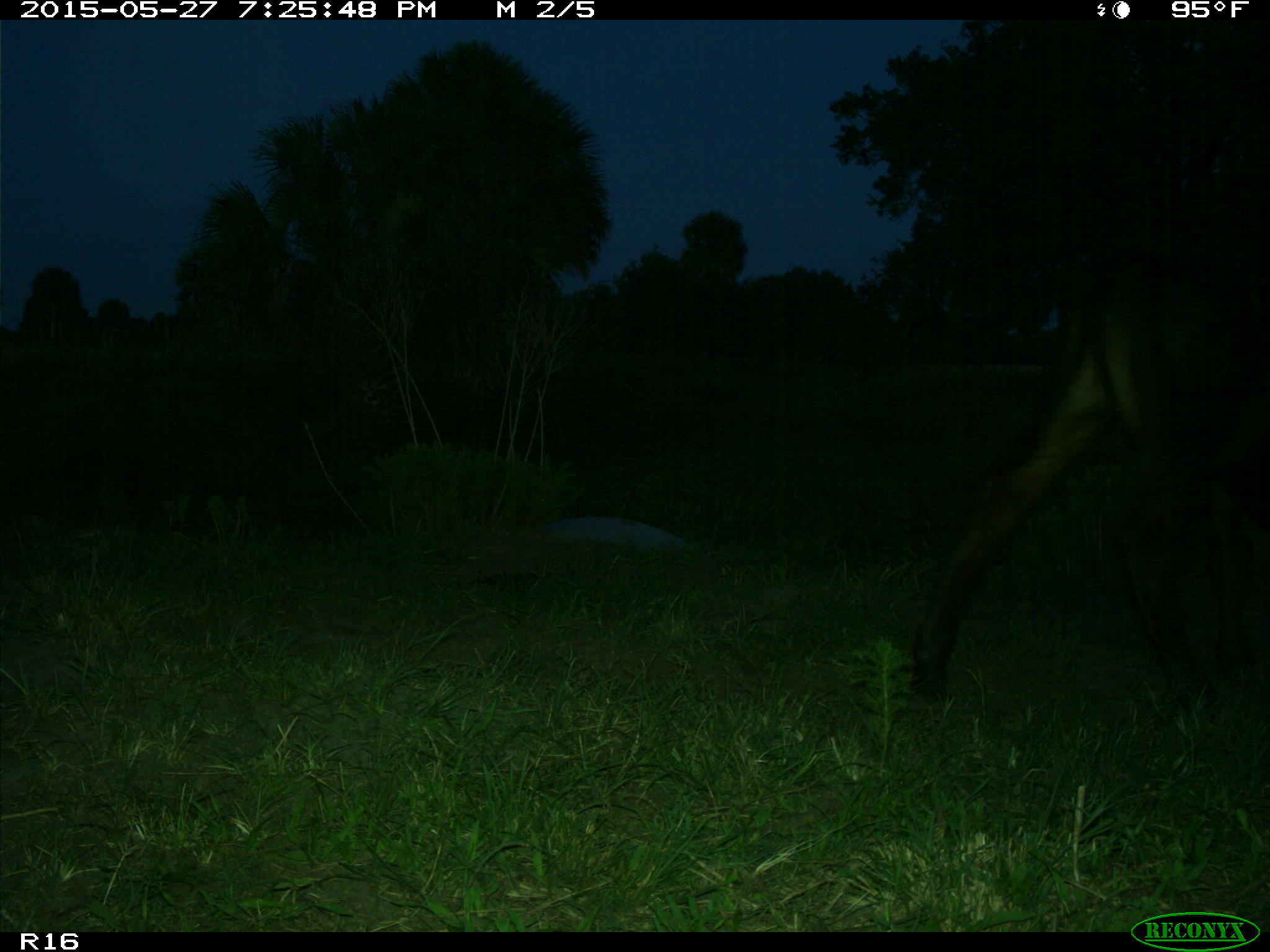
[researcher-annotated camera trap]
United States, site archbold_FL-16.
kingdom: Animalia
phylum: Chordata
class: Mammalia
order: Artiodactyla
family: Bovidae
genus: Bos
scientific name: Bos taurus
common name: domestic cow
Bos taurus (domestic cow).